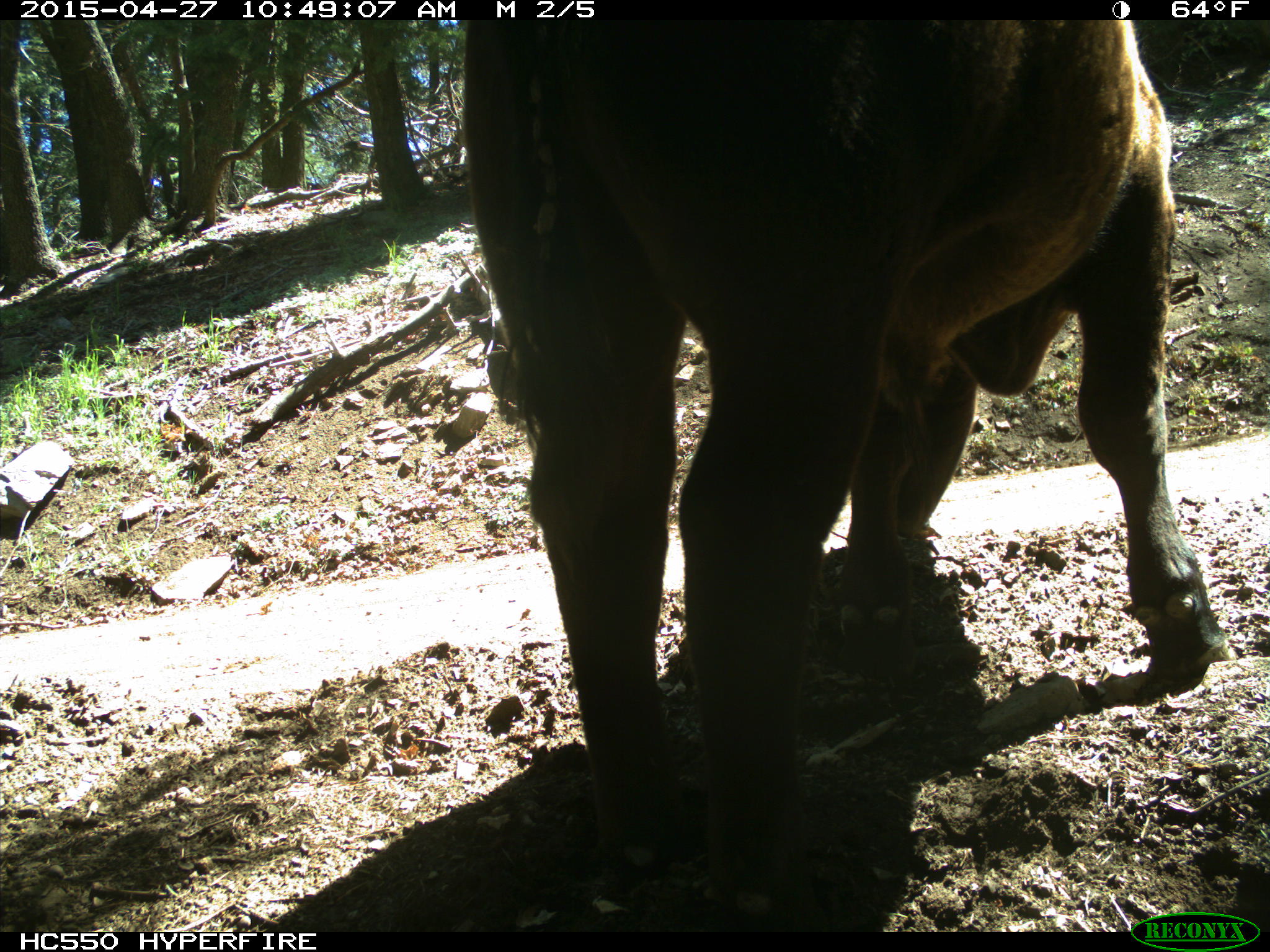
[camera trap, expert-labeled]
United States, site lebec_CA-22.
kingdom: Animalia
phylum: Chordata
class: Mammalia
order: Artiodactyla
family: Bovidae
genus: Bos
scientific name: Bos taurus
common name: domestic cow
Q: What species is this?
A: Bos taurus (domestic cow).